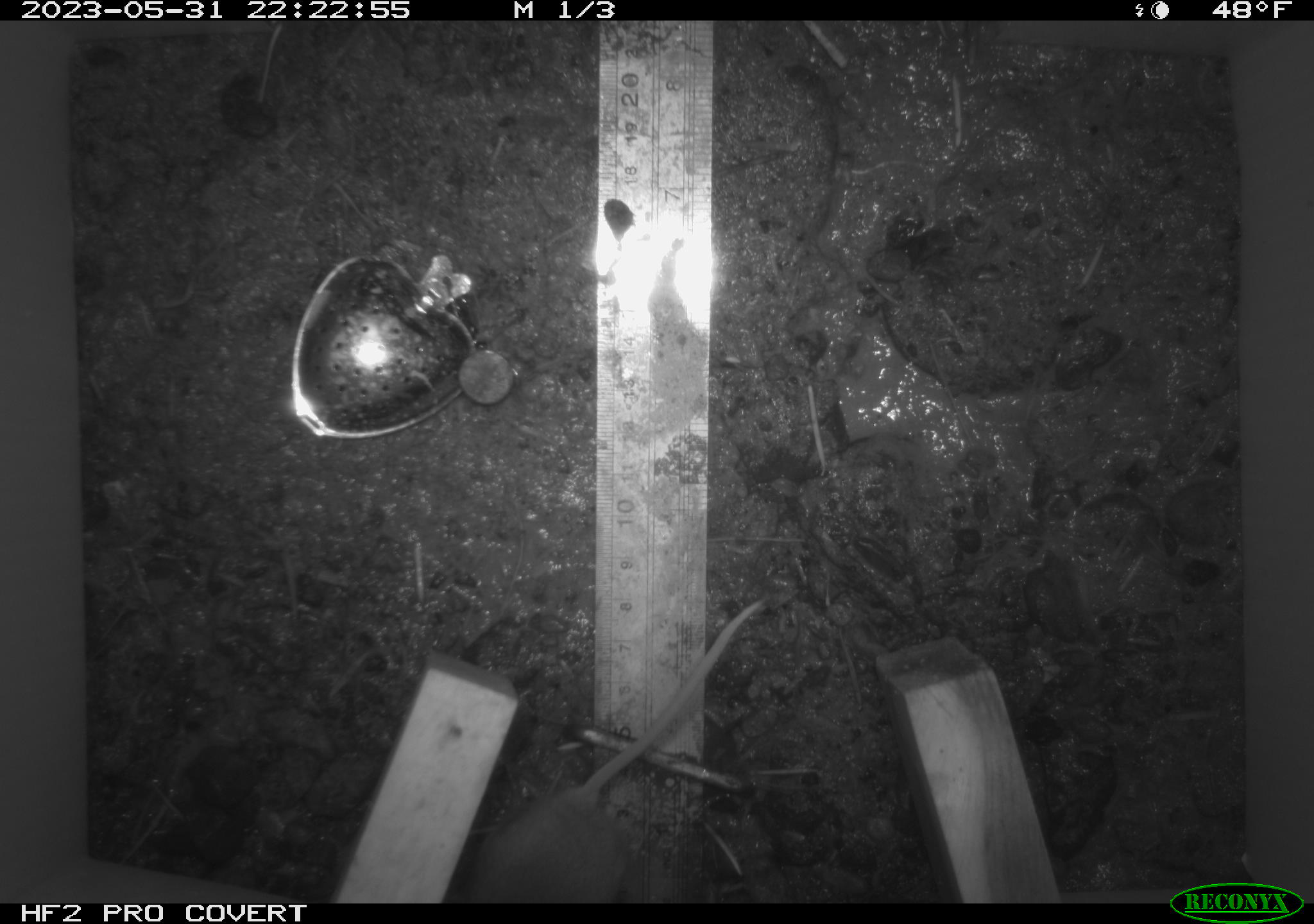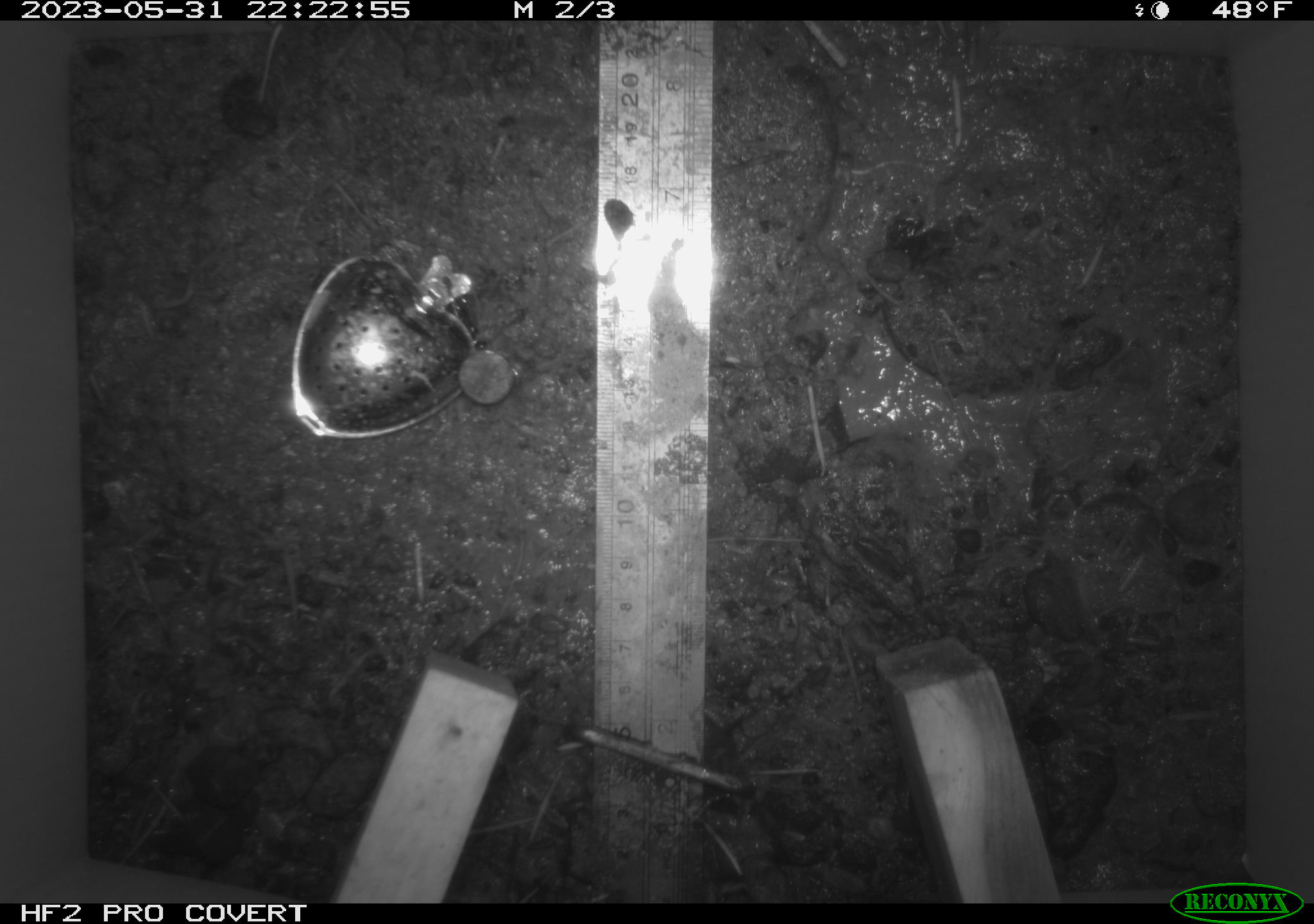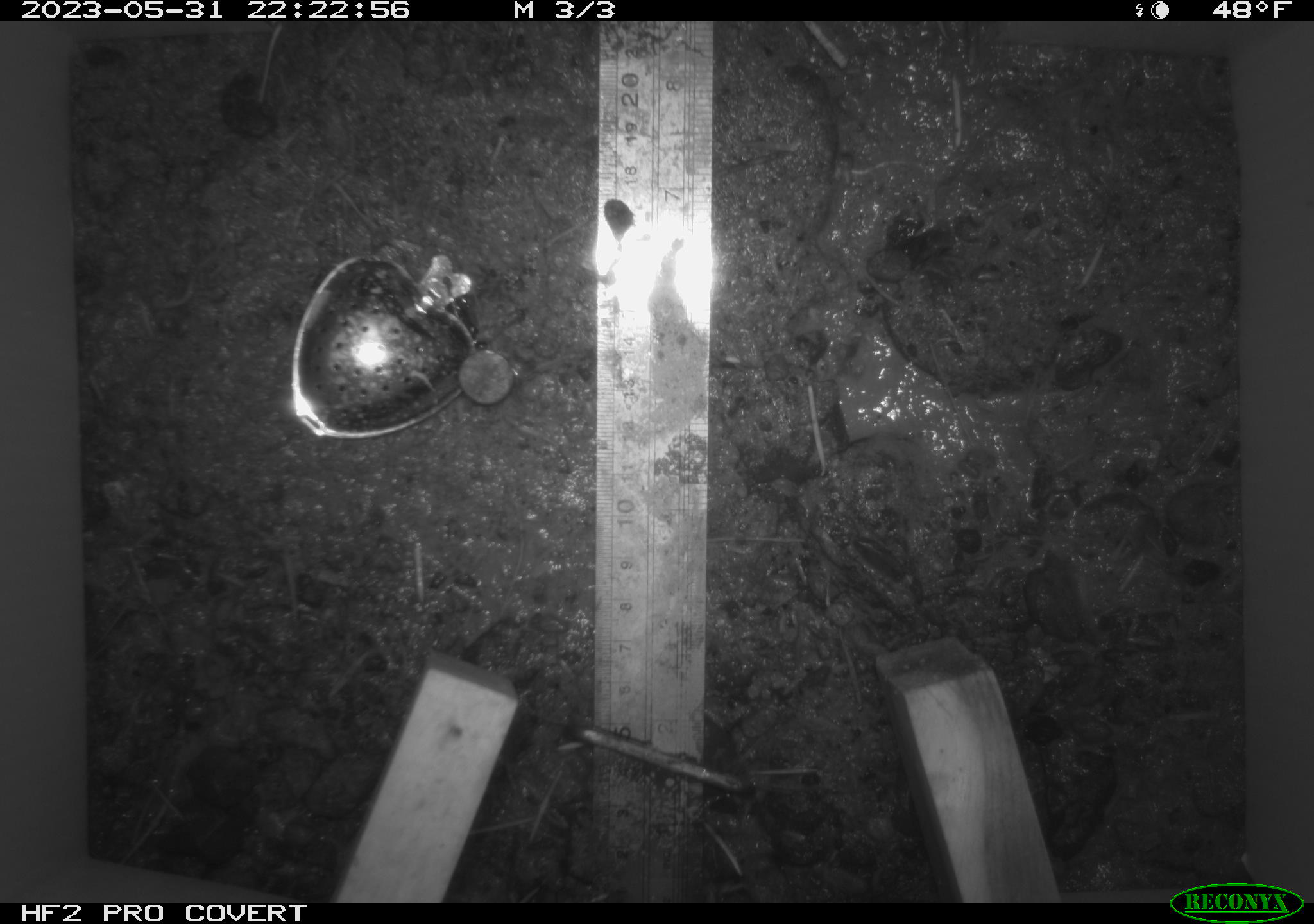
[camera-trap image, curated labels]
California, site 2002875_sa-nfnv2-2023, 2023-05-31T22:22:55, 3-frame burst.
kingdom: Animalia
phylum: Chordata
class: Mammalia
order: Rodentia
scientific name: Rodentia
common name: mouse species